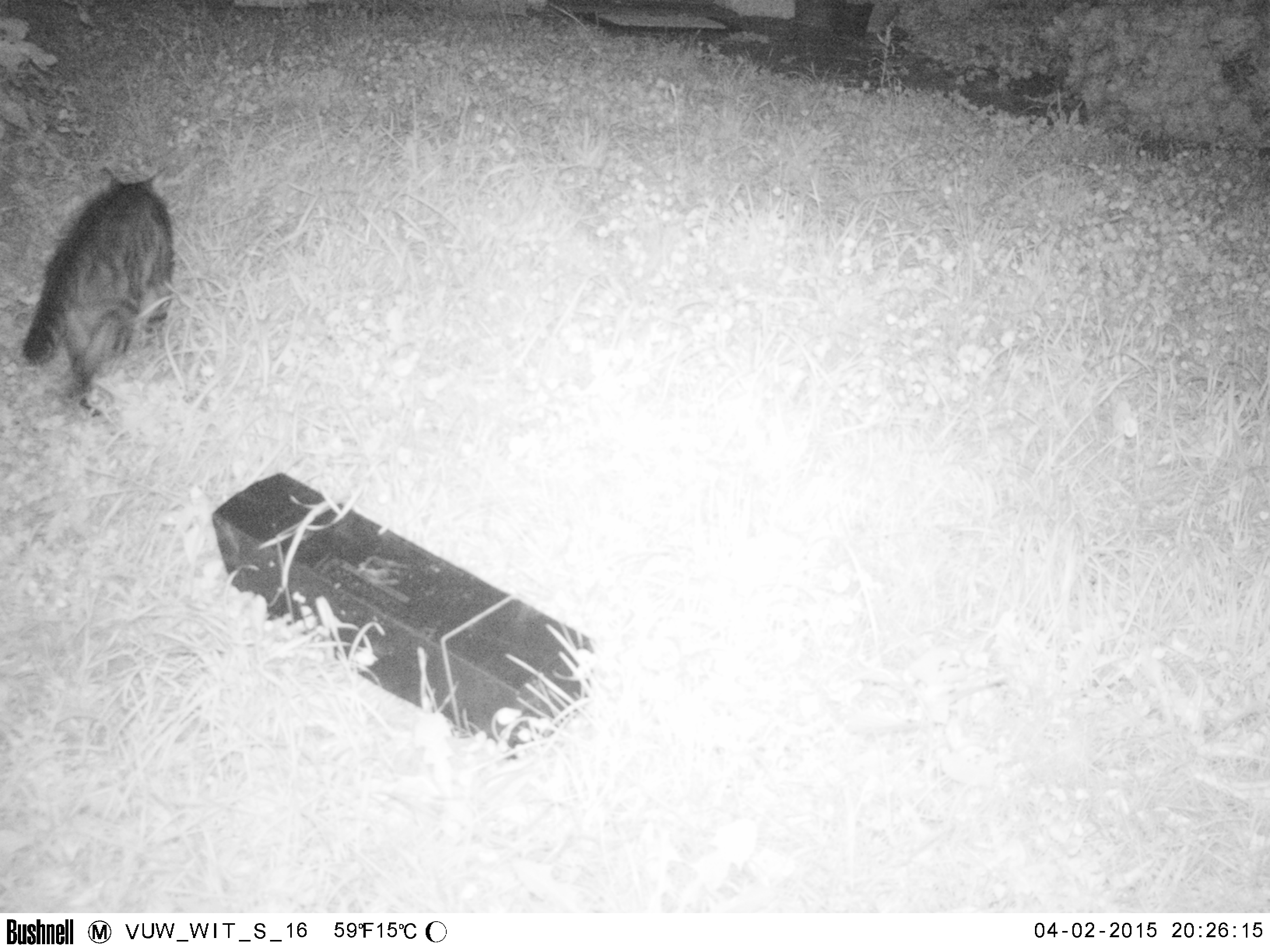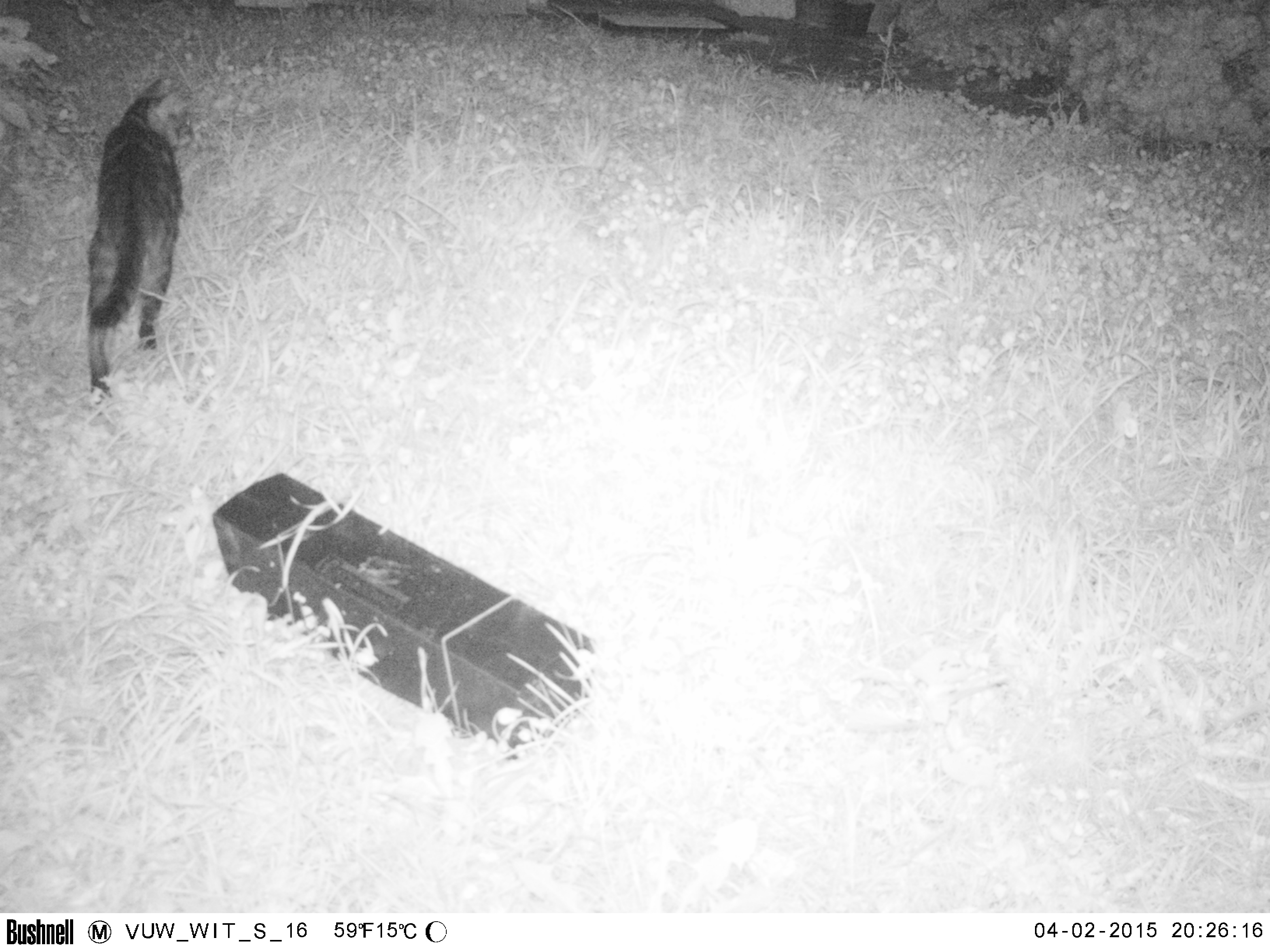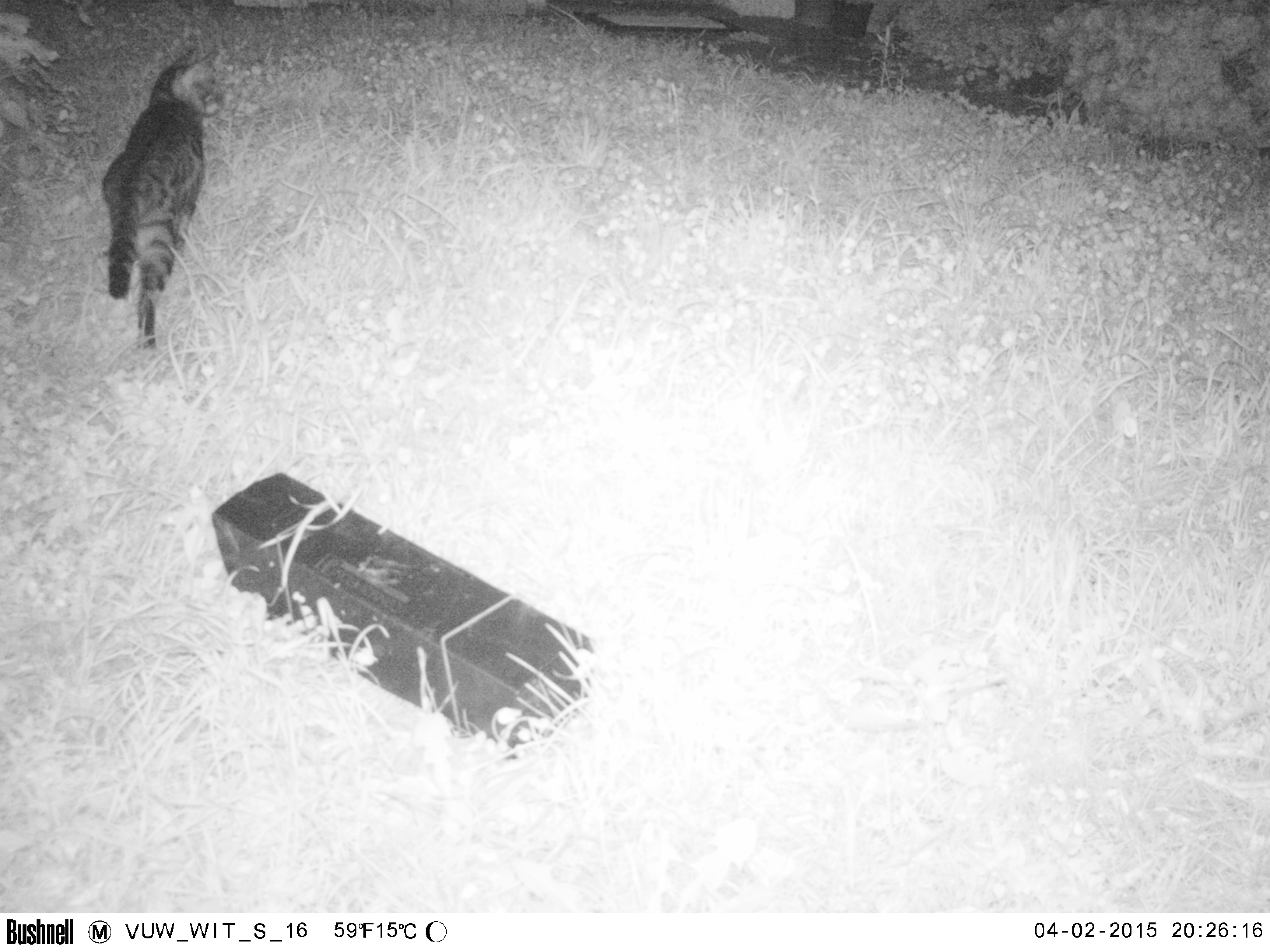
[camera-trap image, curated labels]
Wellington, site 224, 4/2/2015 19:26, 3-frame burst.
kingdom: Animalia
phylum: Chordata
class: Mammalia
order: Carnivora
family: Felidae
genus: Felis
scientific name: Felis catus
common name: cat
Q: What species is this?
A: Cat (Felis catus).